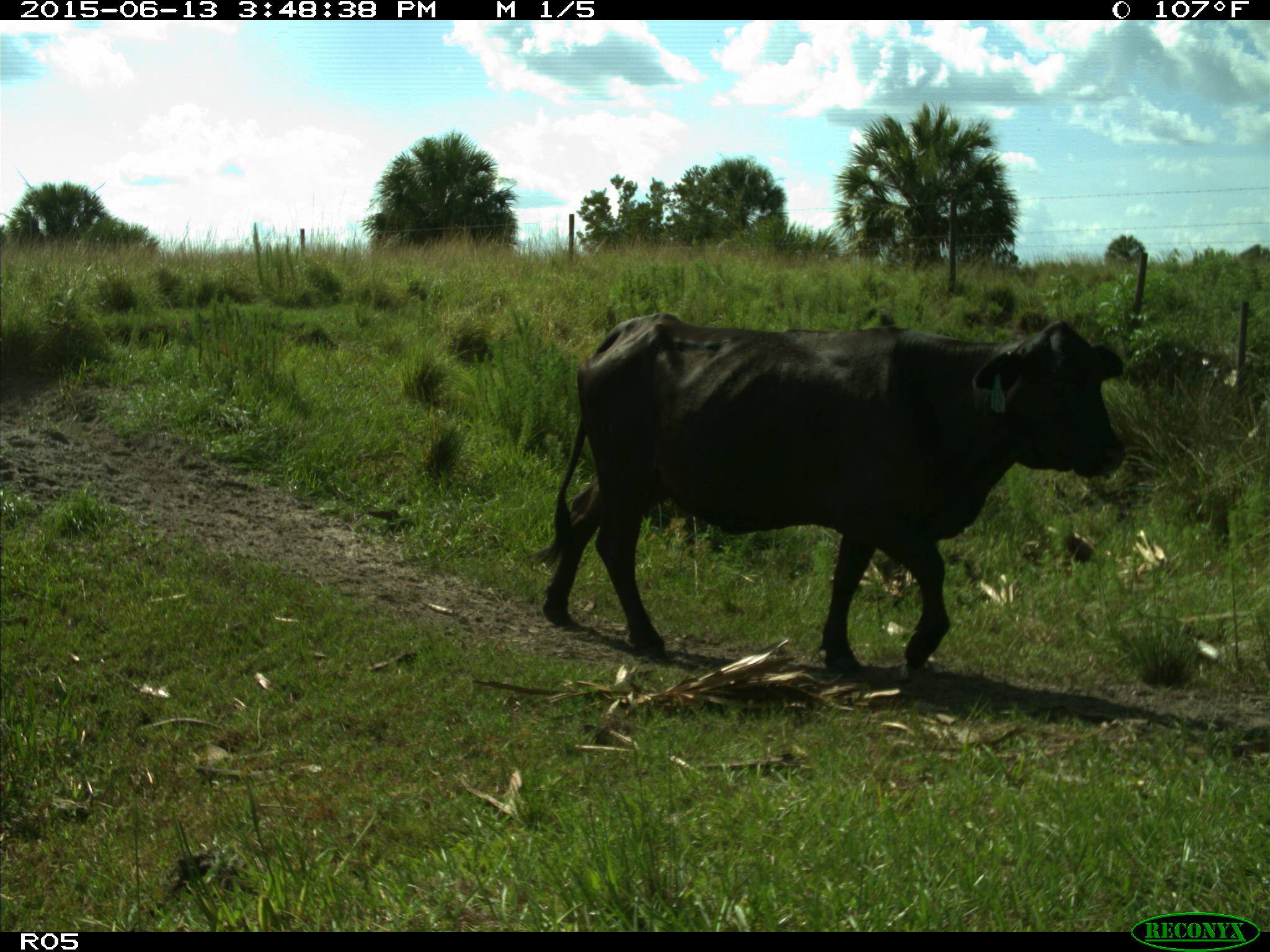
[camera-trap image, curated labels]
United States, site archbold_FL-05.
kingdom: Animalia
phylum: Chordata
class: Mammalia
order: Artiodactyla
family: Bovidae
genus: Bos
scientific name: Bos taurus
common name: domestic cow